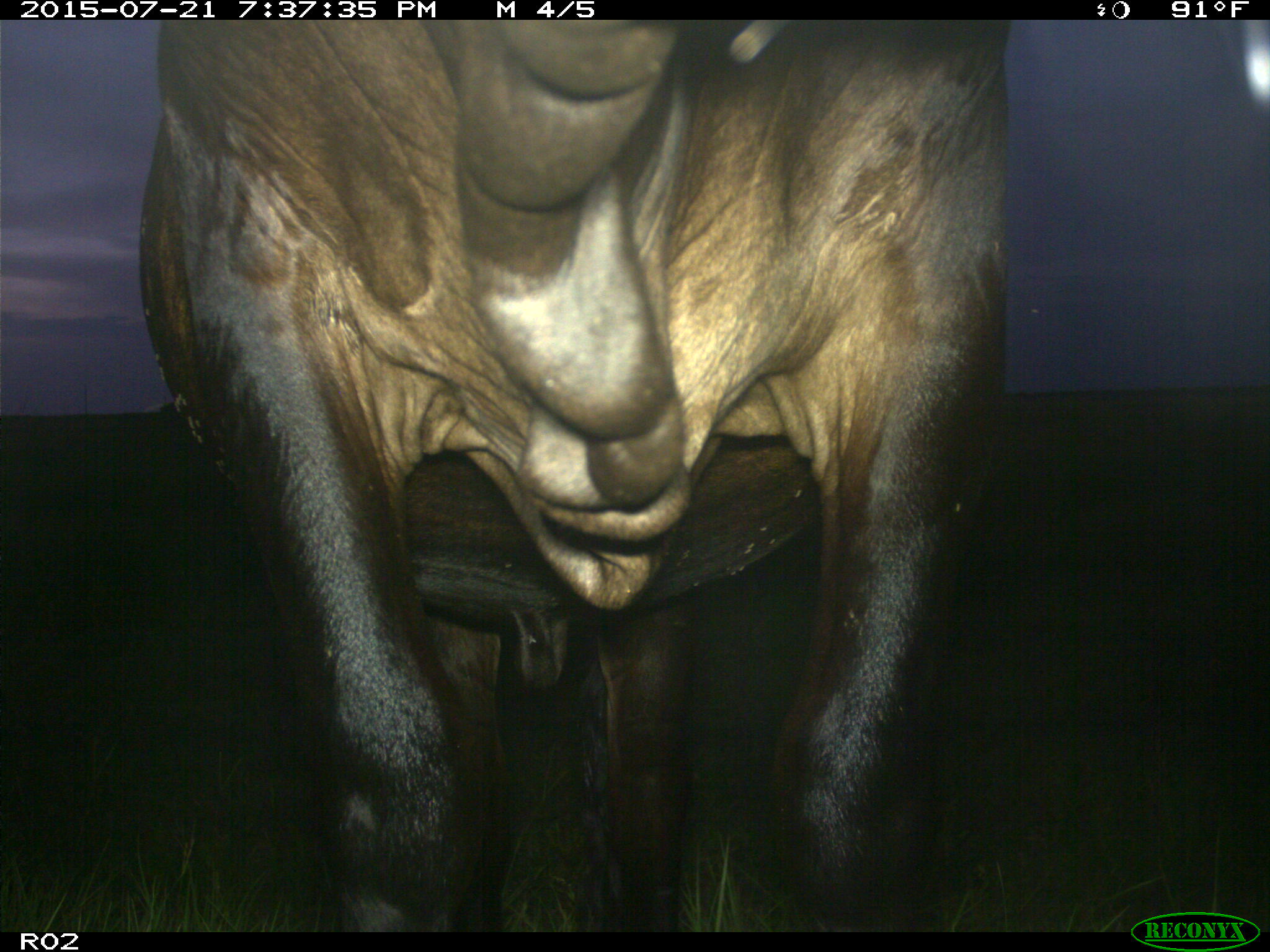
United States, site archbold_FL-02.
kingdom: Animalia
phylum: Chordata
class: Mammalia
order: Artiodactyla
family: Bovidae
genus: Bos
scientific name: Bos taurus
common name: domestic cow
Bos taurus (domestic cow).